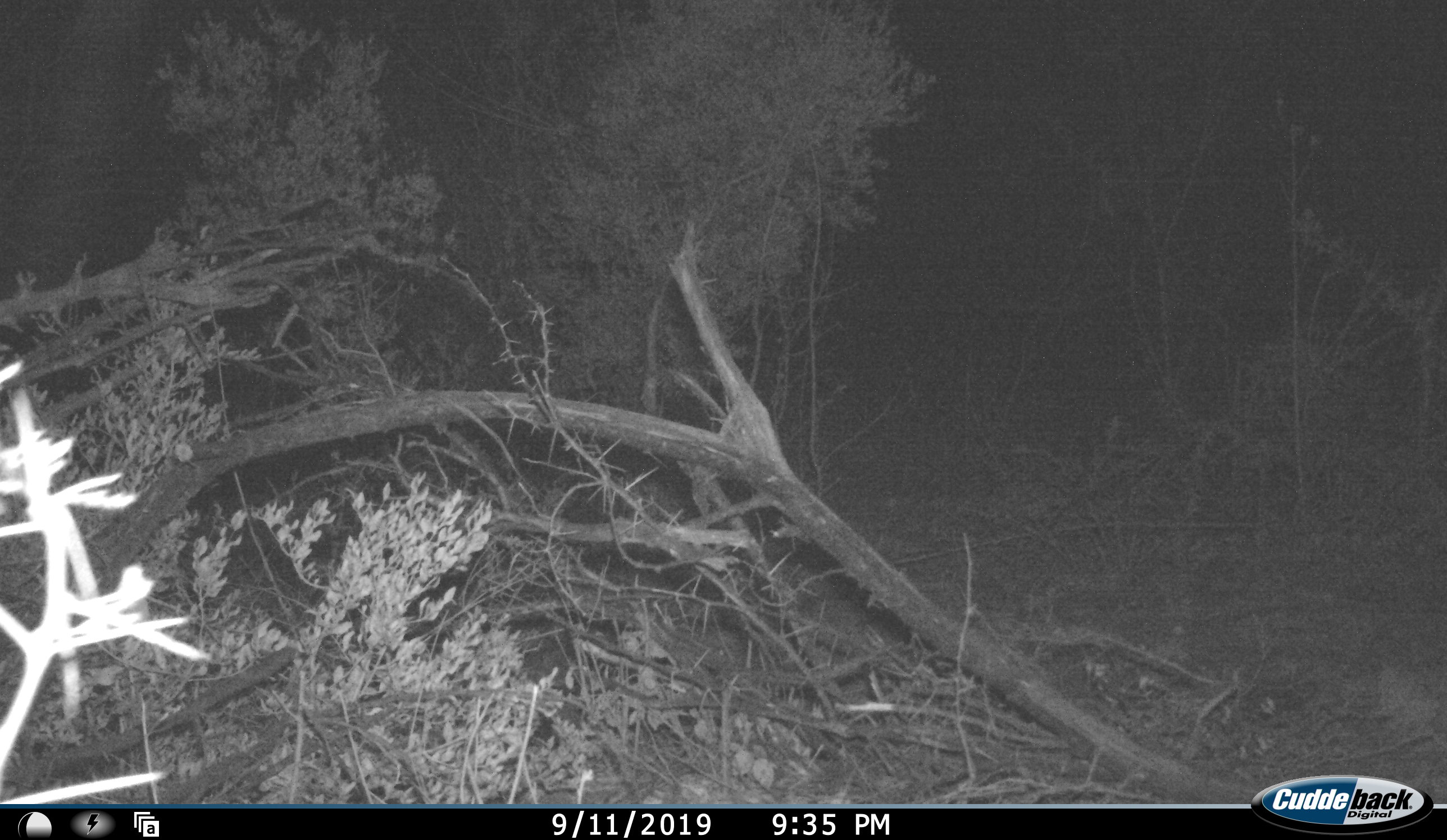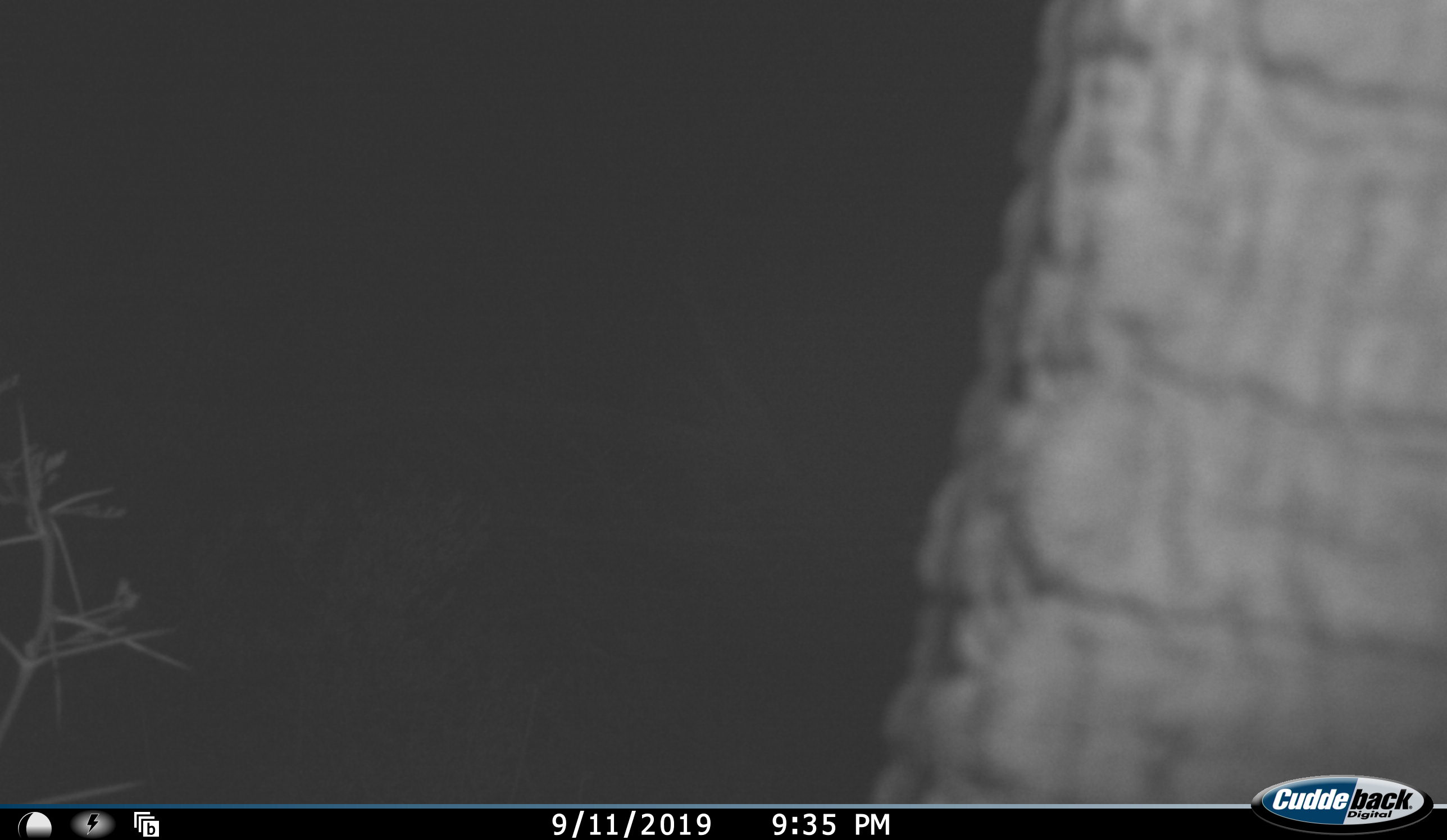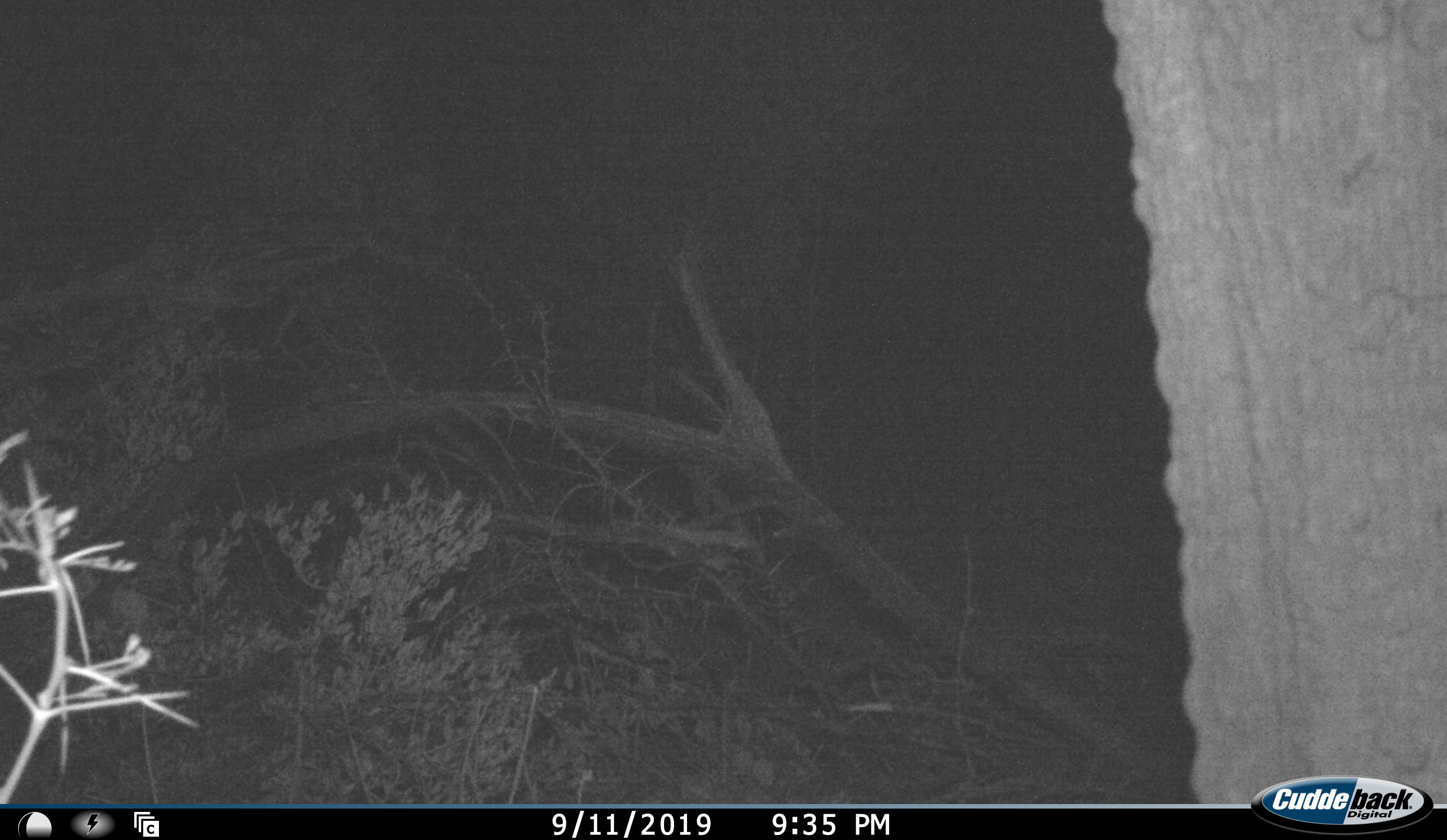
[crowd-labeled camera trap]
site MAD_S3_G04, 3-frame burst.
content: unidentified animal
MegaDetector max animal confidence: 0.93